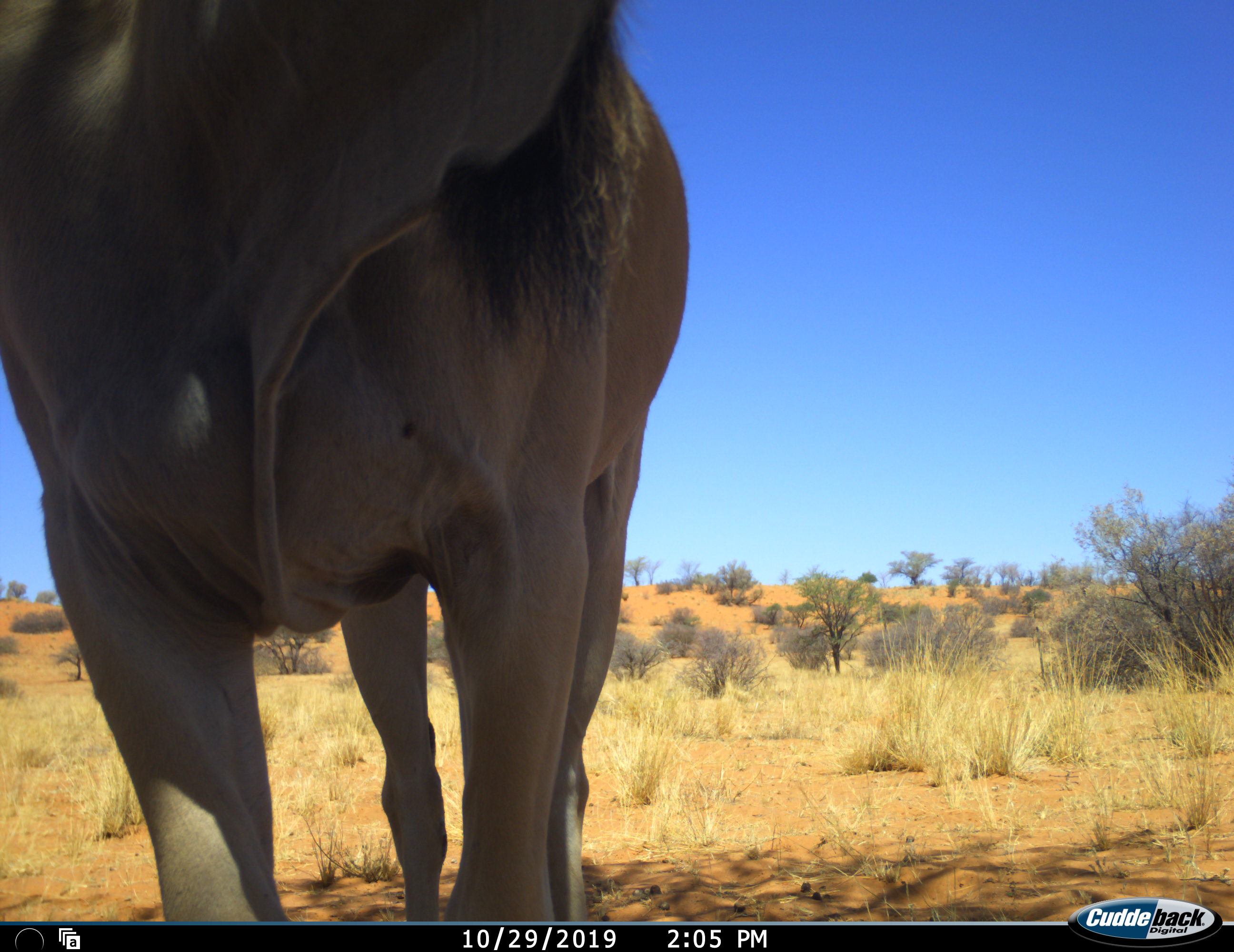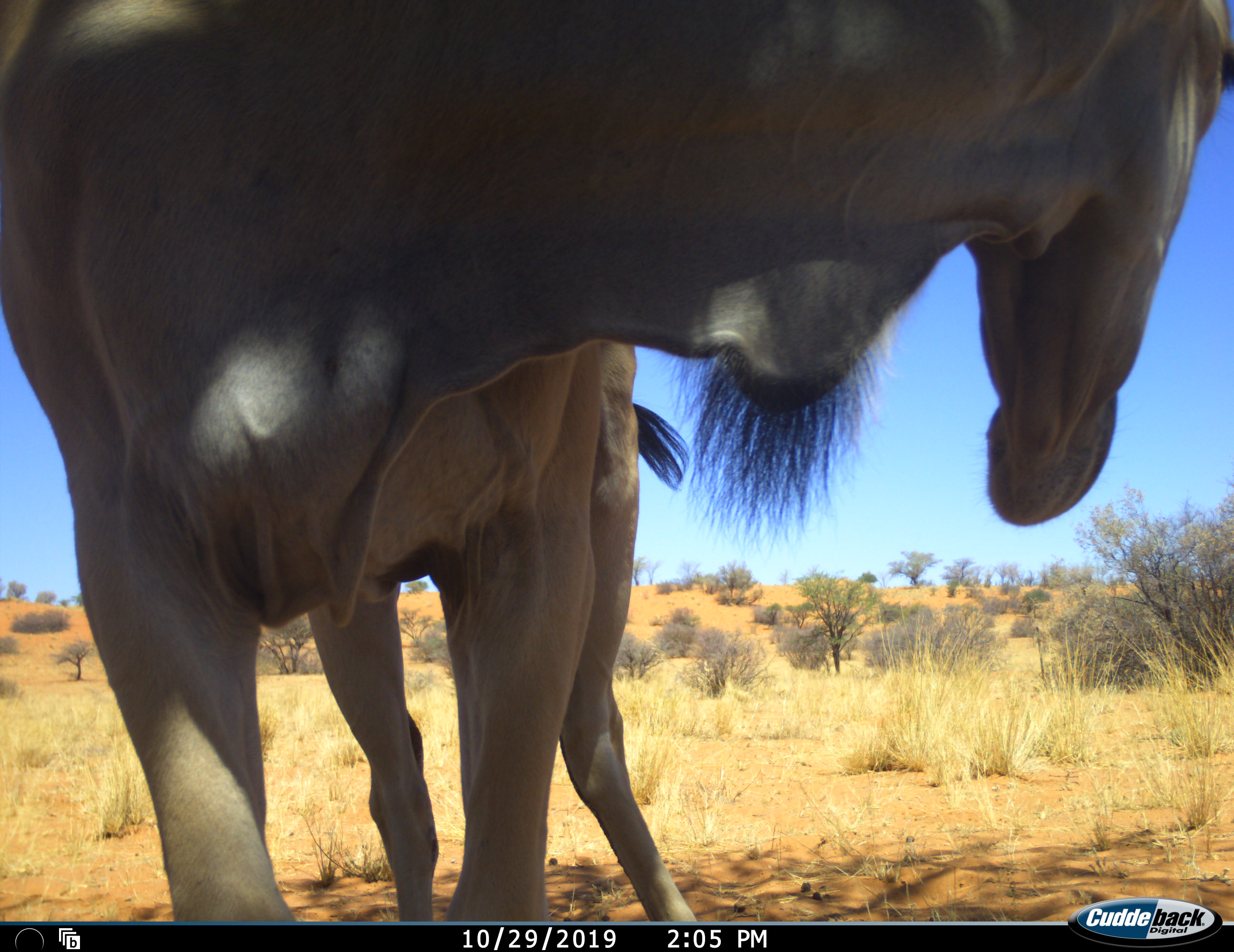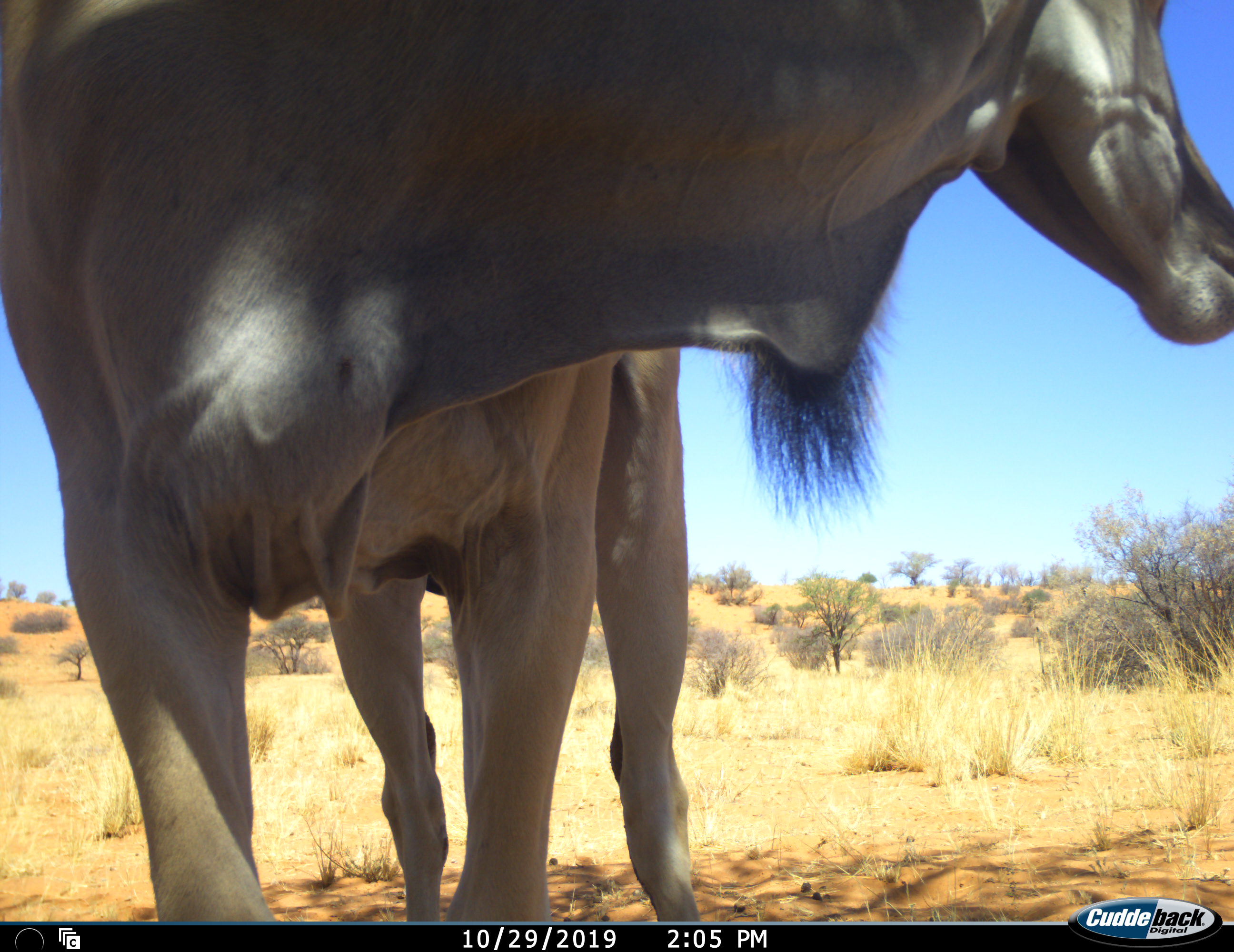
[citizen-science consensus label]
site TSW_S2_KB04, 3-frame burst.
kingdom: Animalia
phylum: Chordata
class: Mammalia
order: Artiodactyla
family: Bovidae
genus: Tragelaphus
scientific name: Tragelaphus oryx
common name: eland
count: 1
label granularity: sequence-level